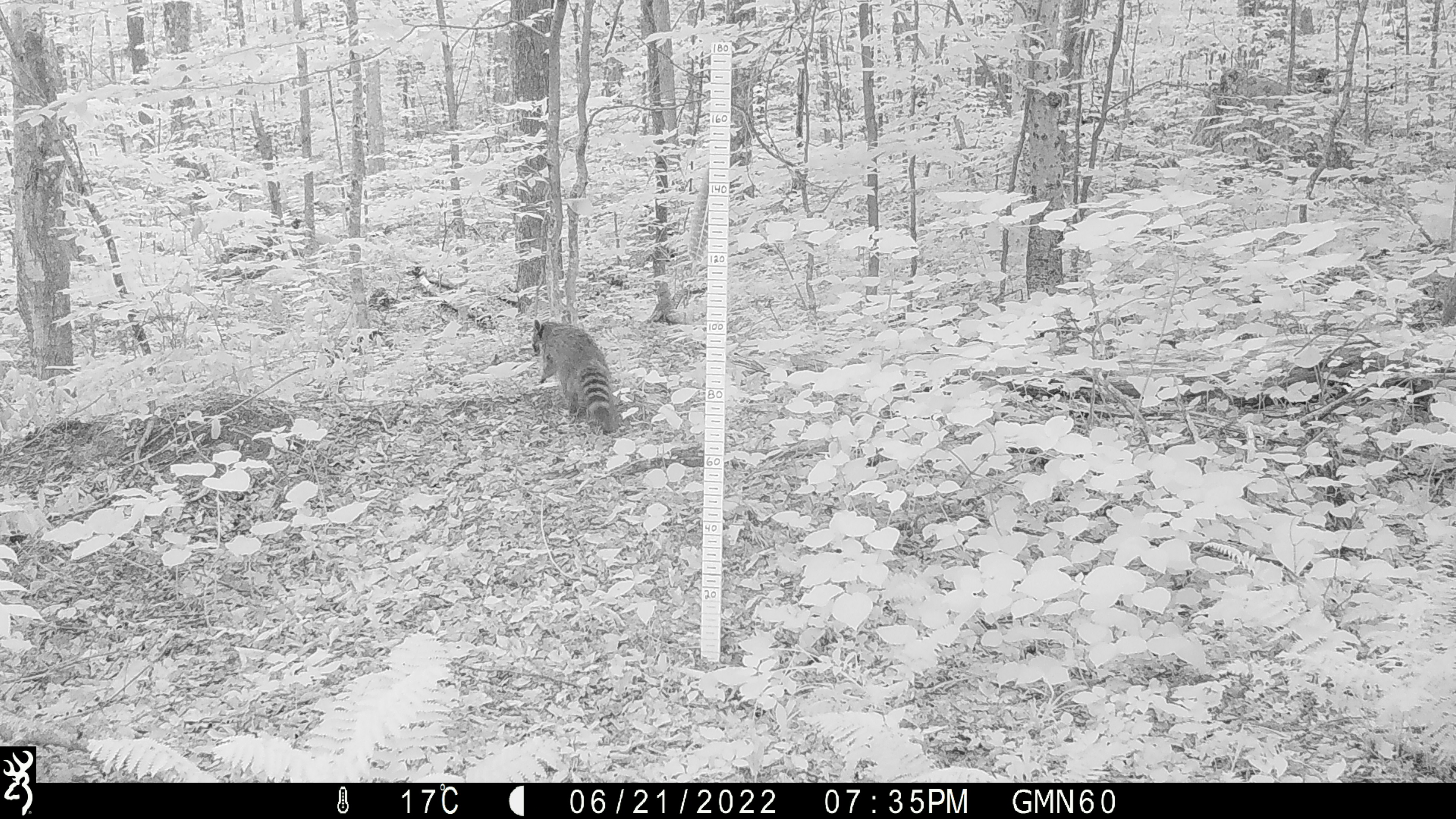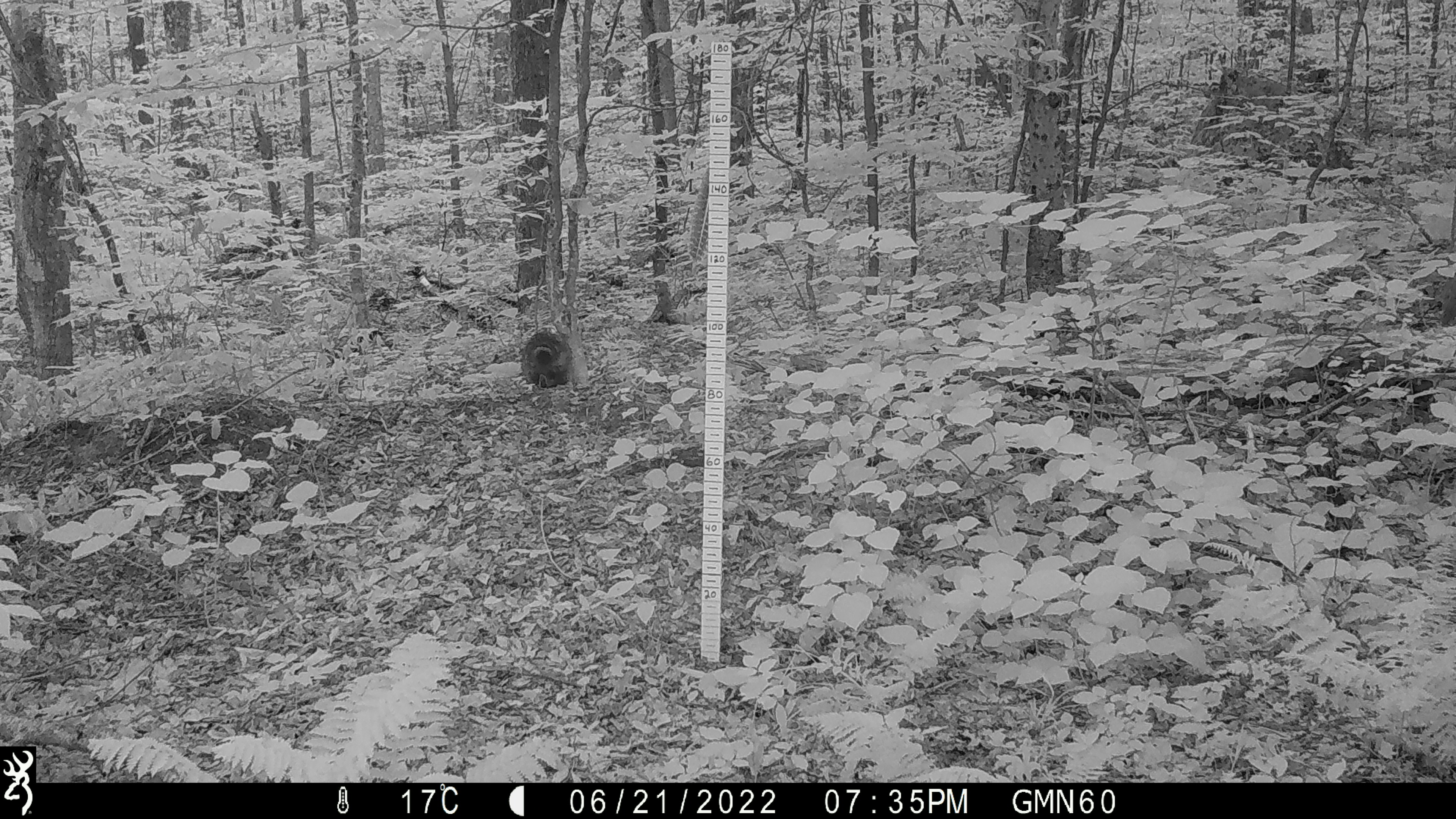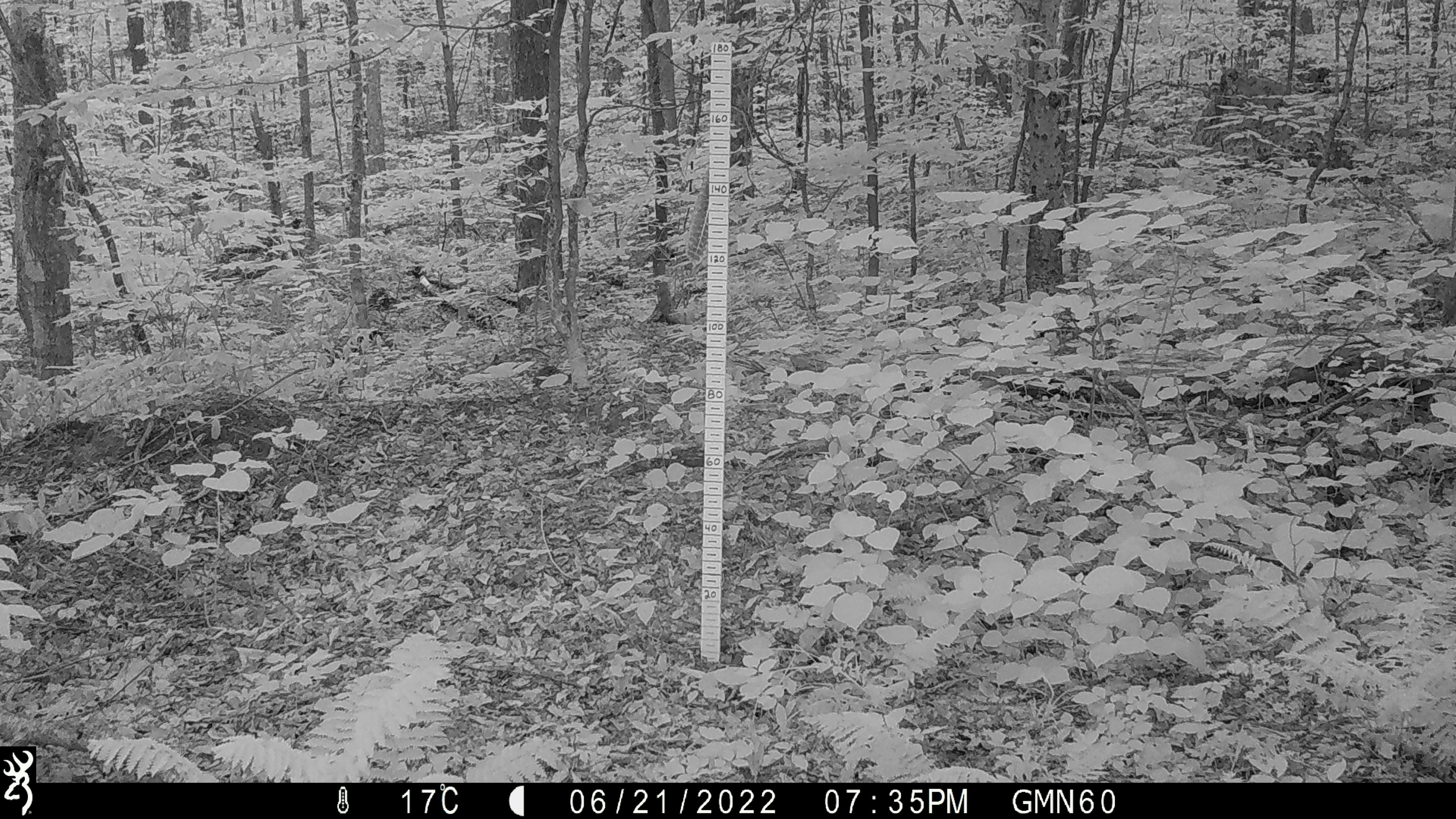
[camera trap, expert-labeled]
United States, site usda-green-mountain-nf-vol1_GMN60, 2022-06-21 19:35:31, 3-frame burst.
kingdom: Animalia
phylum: Chordata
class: Mammalia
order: Carnivora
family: Procyonidae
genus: Procyon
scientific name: Procyon lotor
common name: raccoon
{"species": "raccoon (Procyon lotor)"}